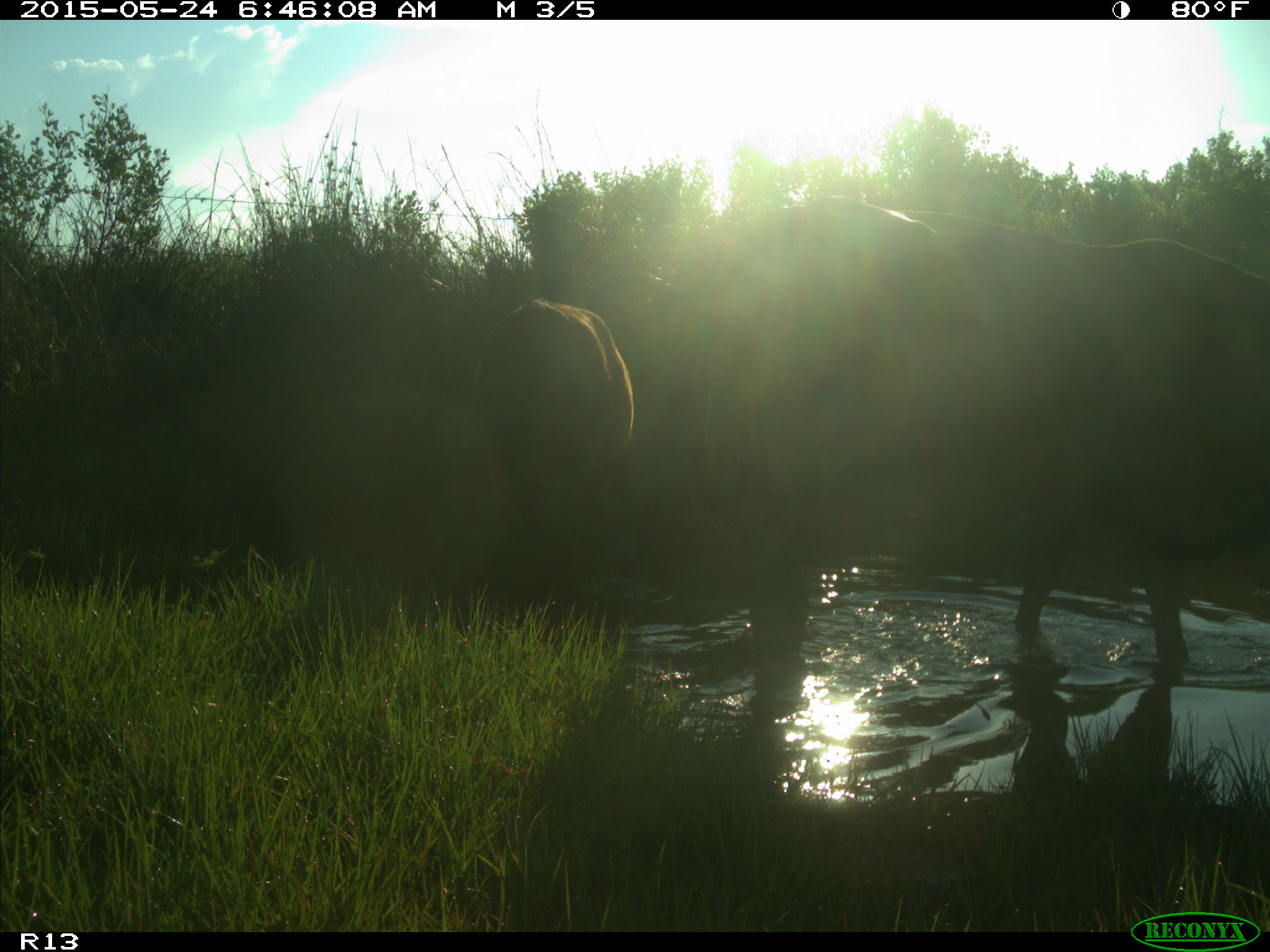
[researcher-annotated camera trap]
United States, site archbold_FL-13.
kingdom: Animalia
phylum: Chordata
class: Mammalia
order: Artiodactyla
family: Bovidae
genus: Bos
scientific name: Bos taurus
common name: domestic cow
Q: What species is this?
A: Bos taurus (domestic cow).